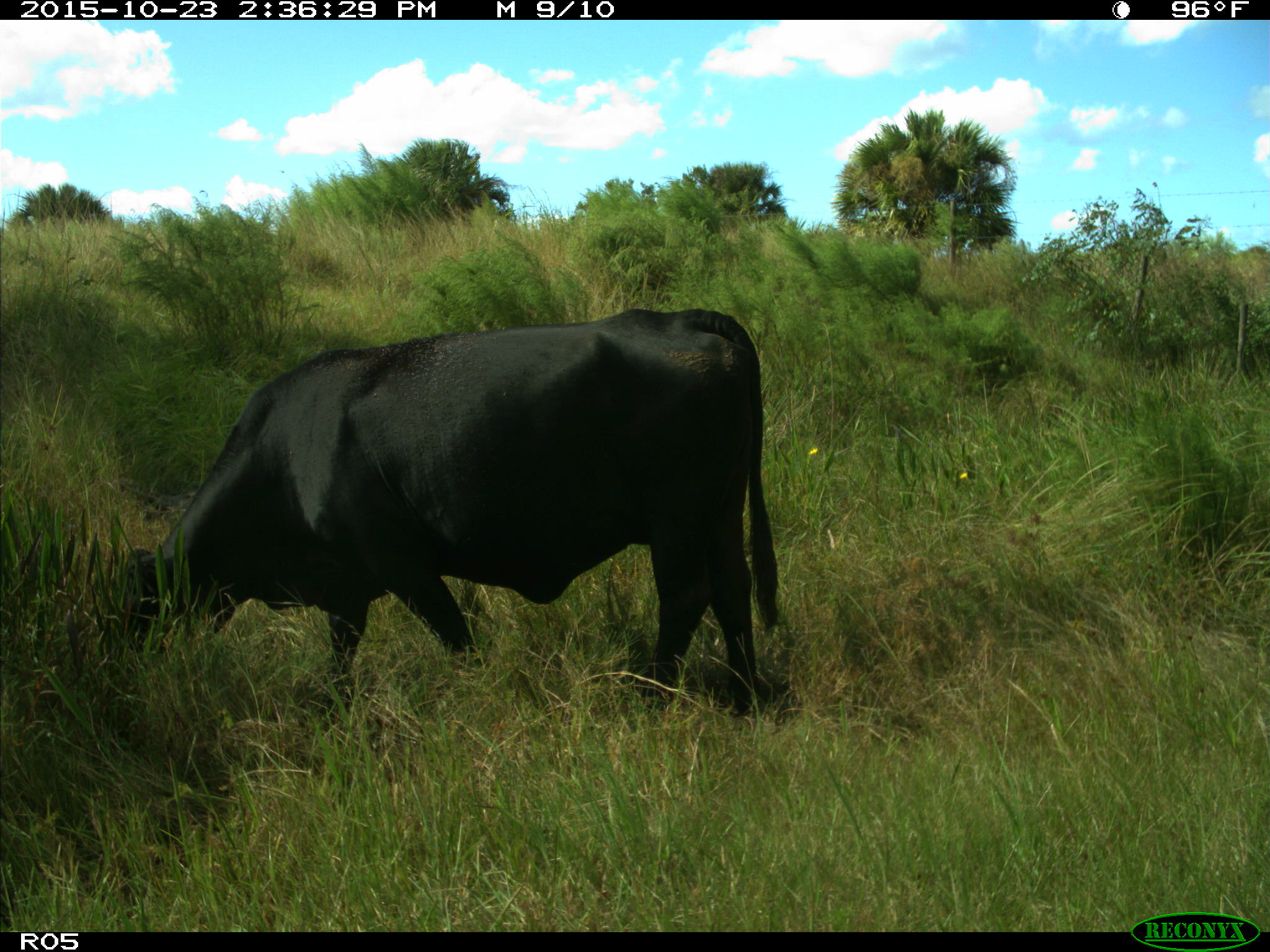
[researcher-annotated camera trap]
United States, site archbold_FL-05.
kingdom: Animalia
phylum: Chordata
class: Mammalia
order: Artiodactyla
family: Bovidae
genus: Bos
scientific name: Bos taurus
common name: domestic cow